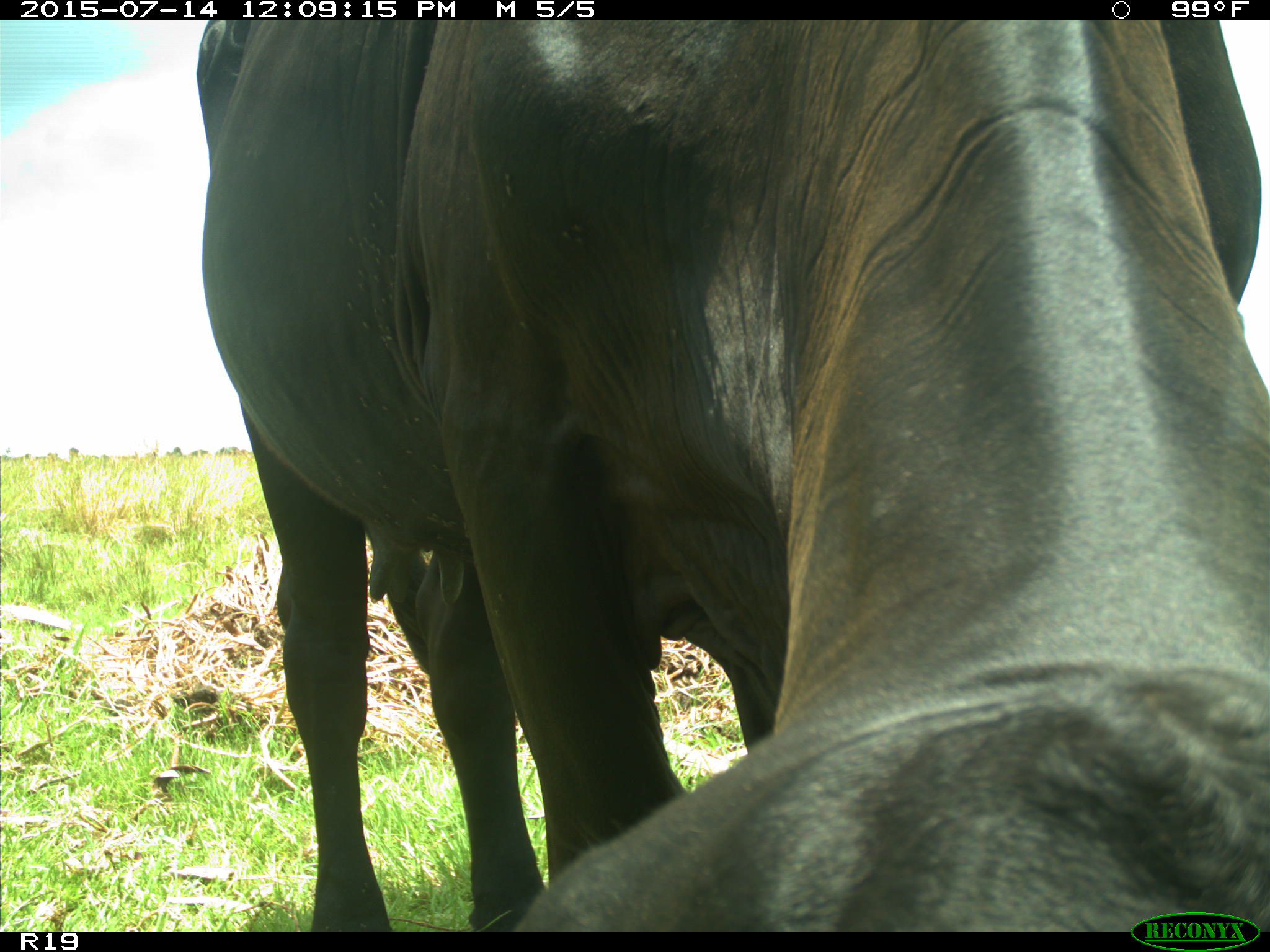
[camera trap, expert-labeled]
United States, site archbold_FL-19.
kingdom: Animalia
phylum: Chordata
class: Mammalia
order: Artiodactyla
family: Bovidae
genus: Bos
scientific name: Bos taurus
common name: domestic cow